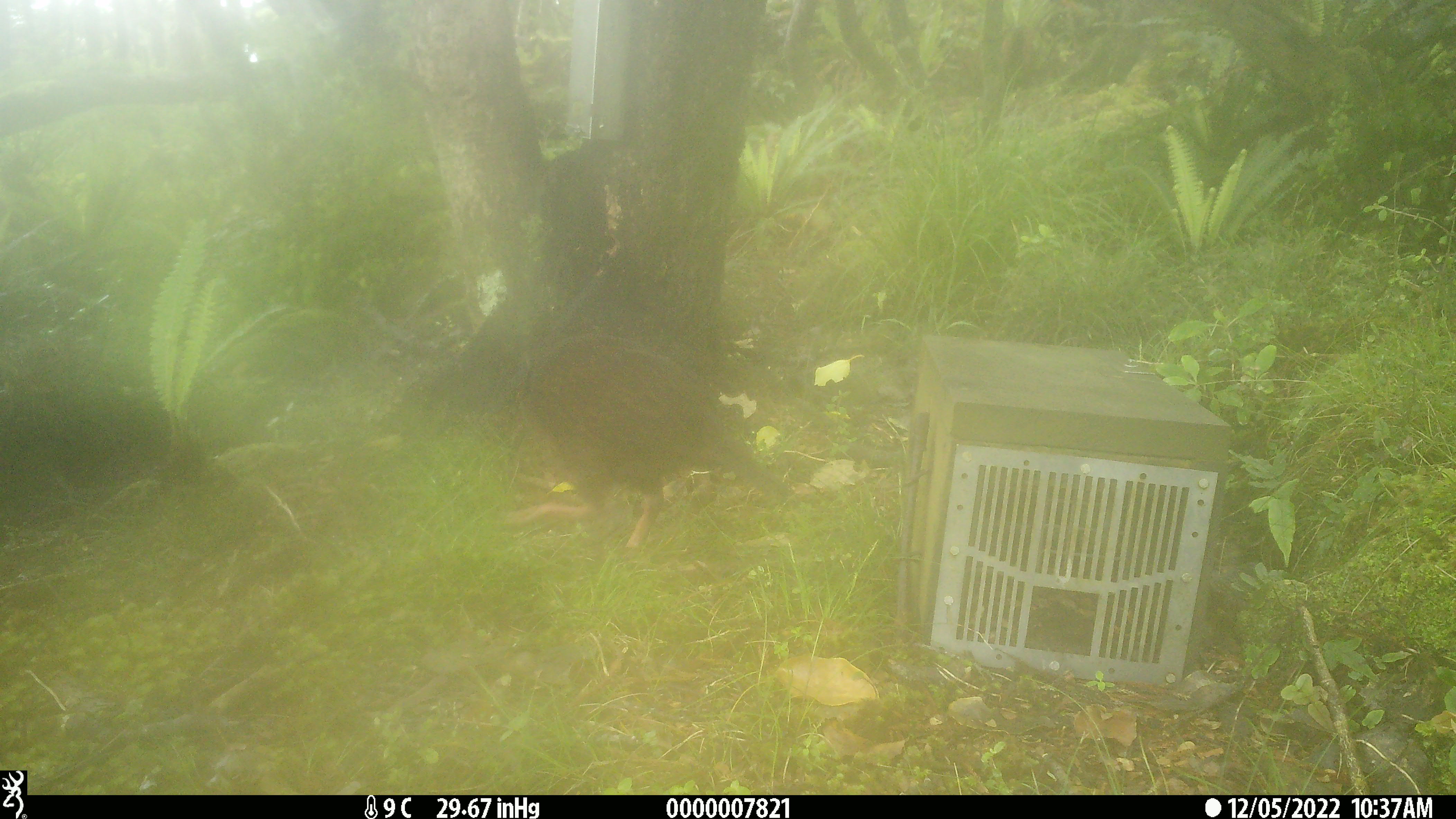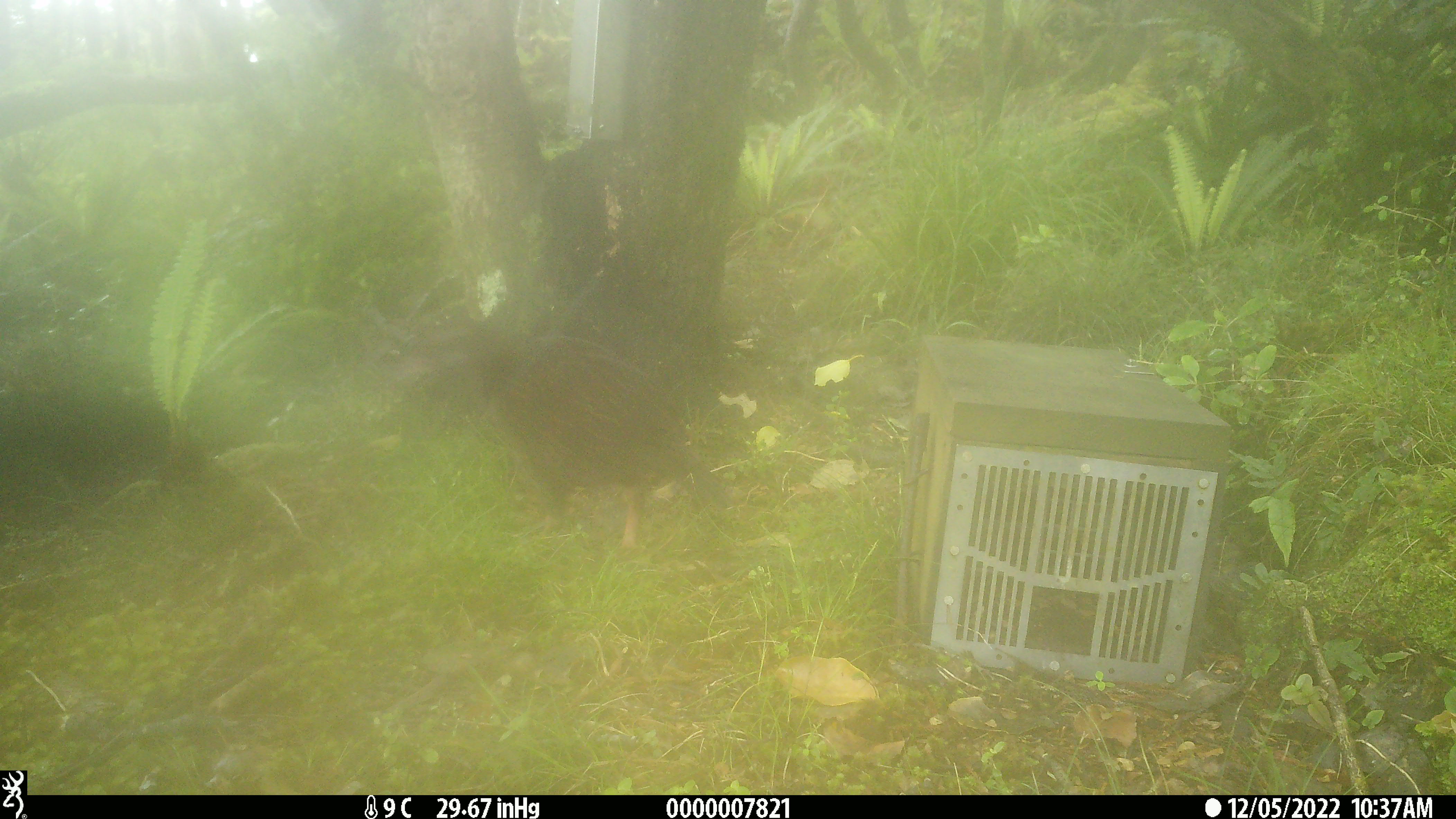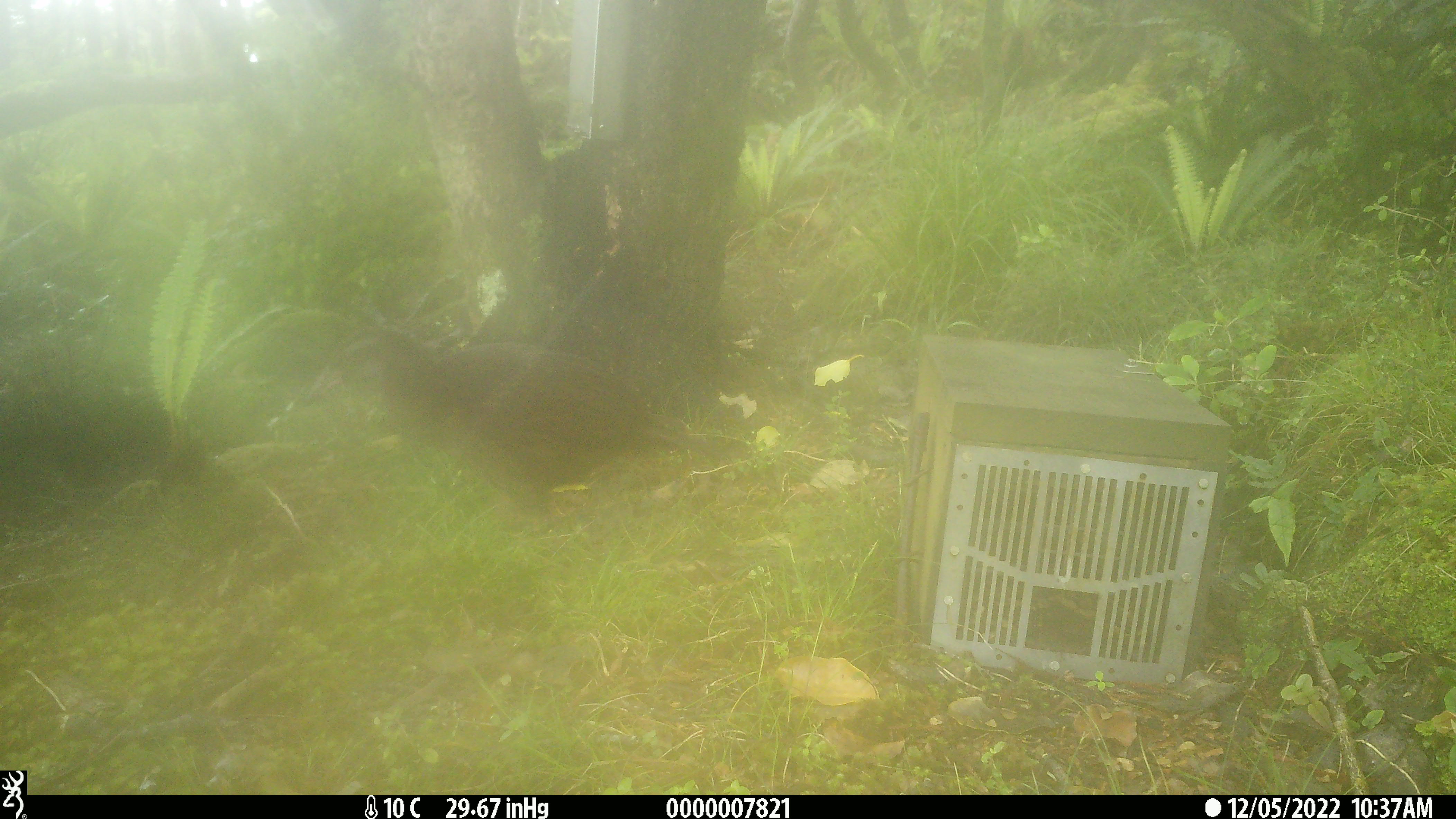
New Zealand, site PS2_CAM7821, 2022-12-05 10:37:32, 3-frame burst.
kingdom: Animalia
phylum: Chordata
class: Aves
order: Gruiformes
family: Rallidae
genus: Gallirallus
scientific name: Gallirallus australis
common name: weka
Weka (Gallirallus australis).